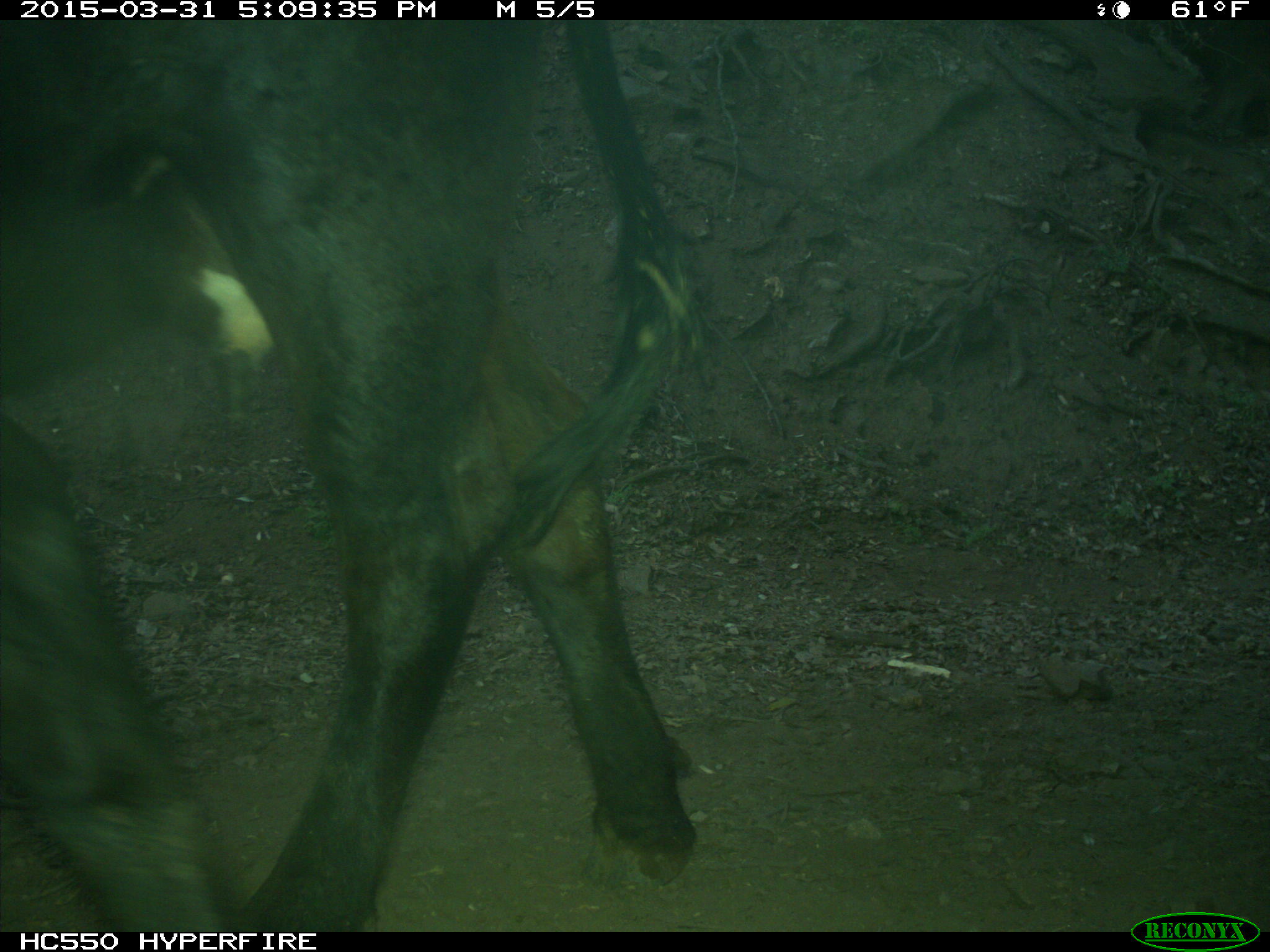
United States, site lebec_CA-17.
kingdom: Animalia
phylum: Chordata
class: Mammalia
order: Artiodactyla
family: Bovidae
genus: Bos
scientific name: Bos taurus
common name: domestic cow